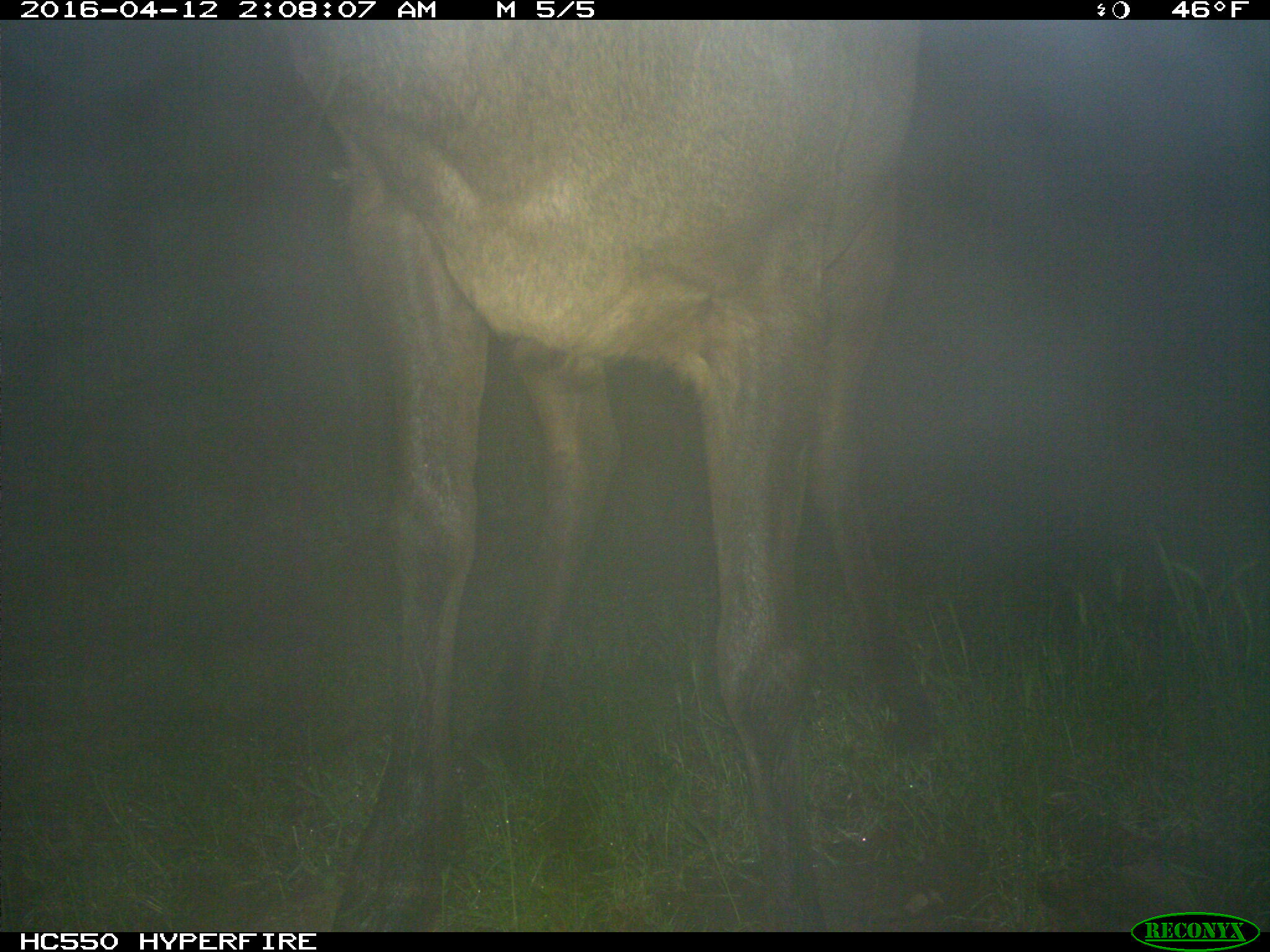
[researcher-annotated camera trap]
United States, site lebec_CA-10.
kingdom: Animalia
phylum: Chordata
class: Mammalia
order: Artiodactyla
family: Cervidae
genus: Cervus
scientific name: Cervus canadensis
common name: elk